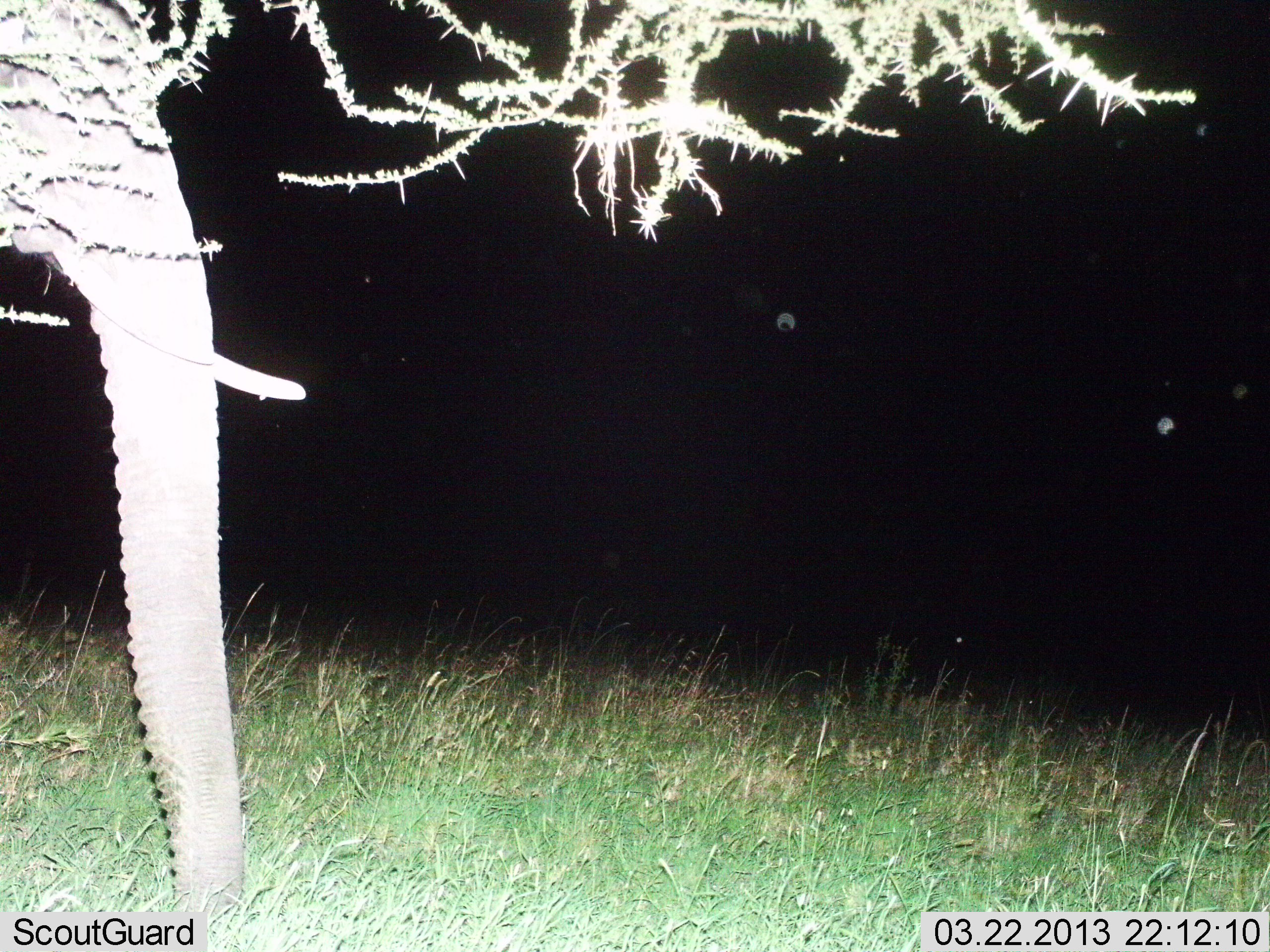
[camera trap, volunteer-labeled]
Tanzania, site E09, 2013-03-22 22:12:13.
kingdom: Animalia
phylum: Chordata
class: Mammalia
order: Proboscidea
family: Elephantidae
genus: Loxodonta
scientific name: Loxodonta africana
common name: african bush elephant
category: elephant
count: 1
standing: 90%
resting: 2%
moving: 4%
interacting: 0%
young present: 0%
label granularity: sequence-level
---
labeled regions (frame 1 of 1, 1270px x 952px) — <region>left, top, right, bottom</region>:
animal: <region>0, 0, 310, 917</region>